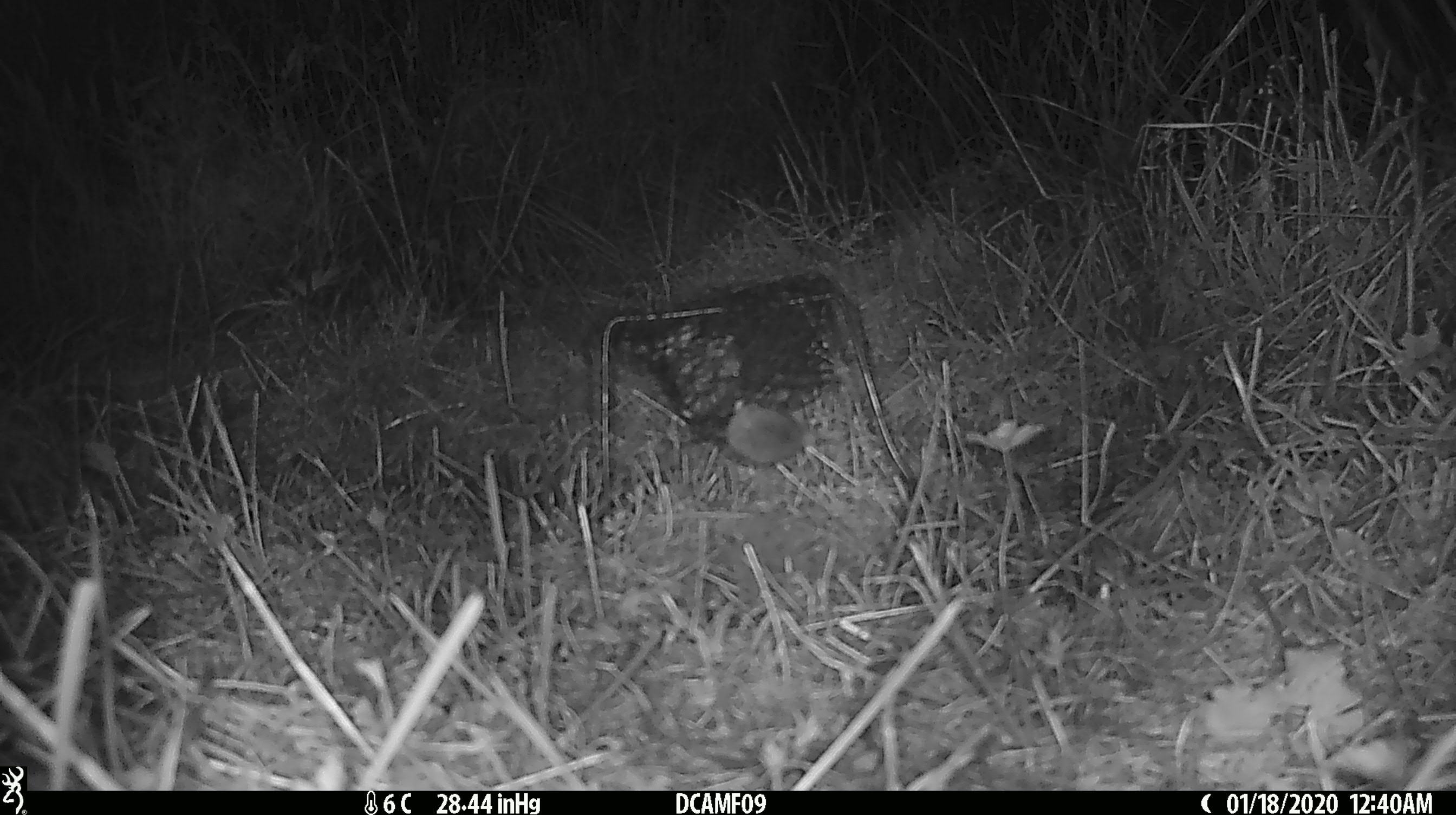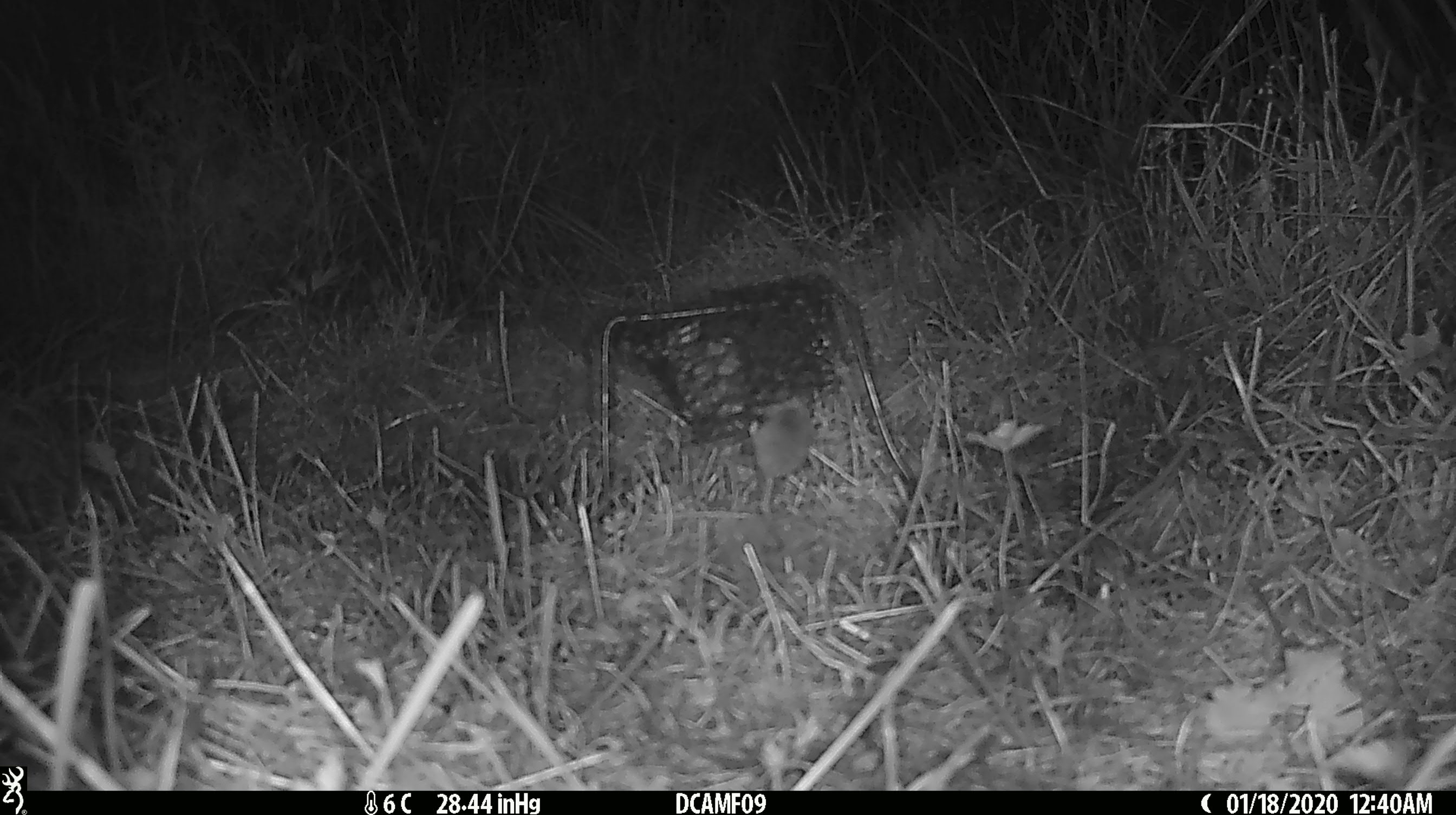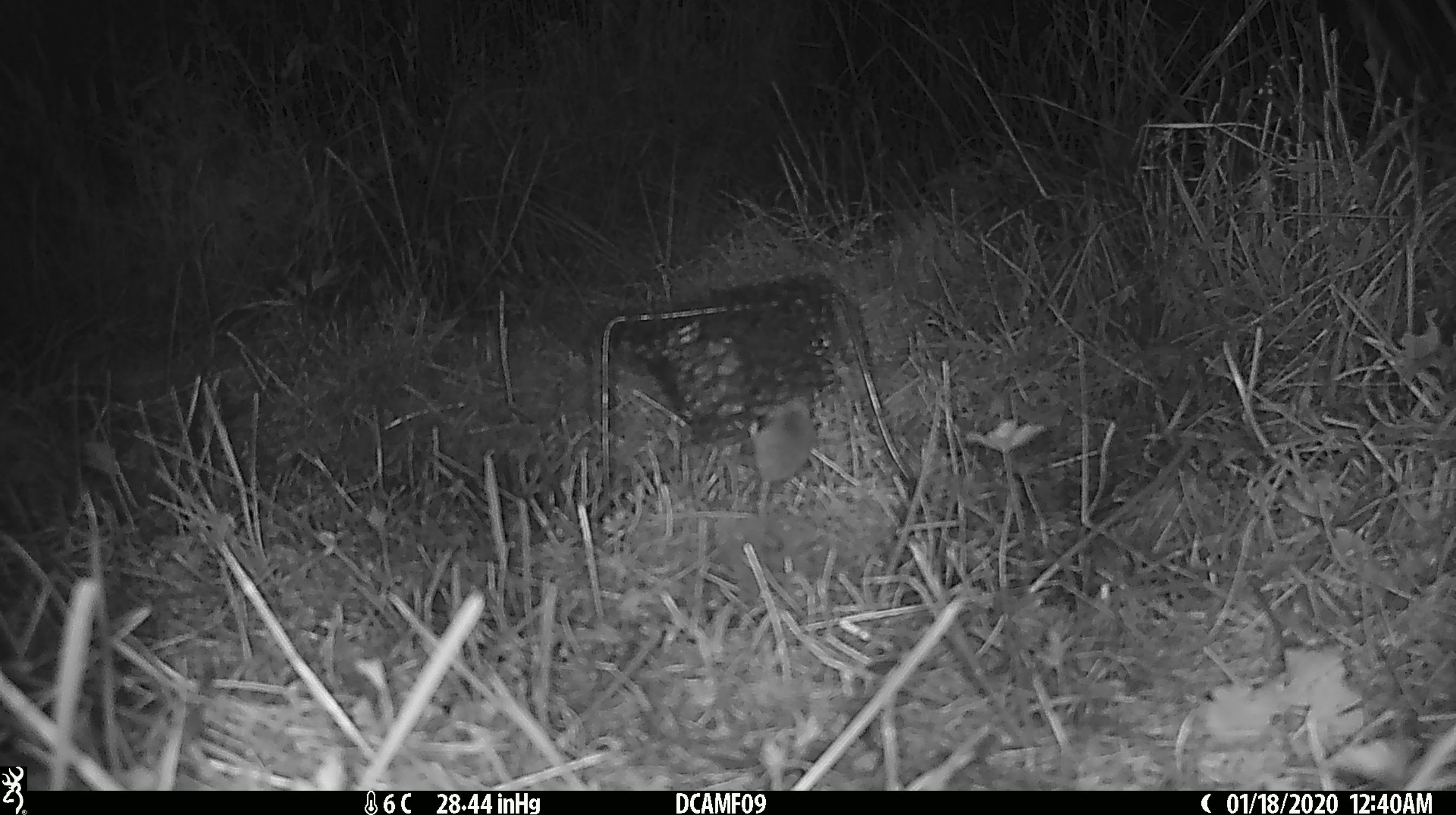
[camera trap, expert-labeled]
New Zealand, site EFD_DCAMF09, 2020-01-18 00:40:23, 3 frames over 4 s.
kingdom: Animalia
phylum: Chordata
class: Mammalia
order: Rodentia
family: Muridae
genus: Mus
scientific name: Mus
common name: mouse